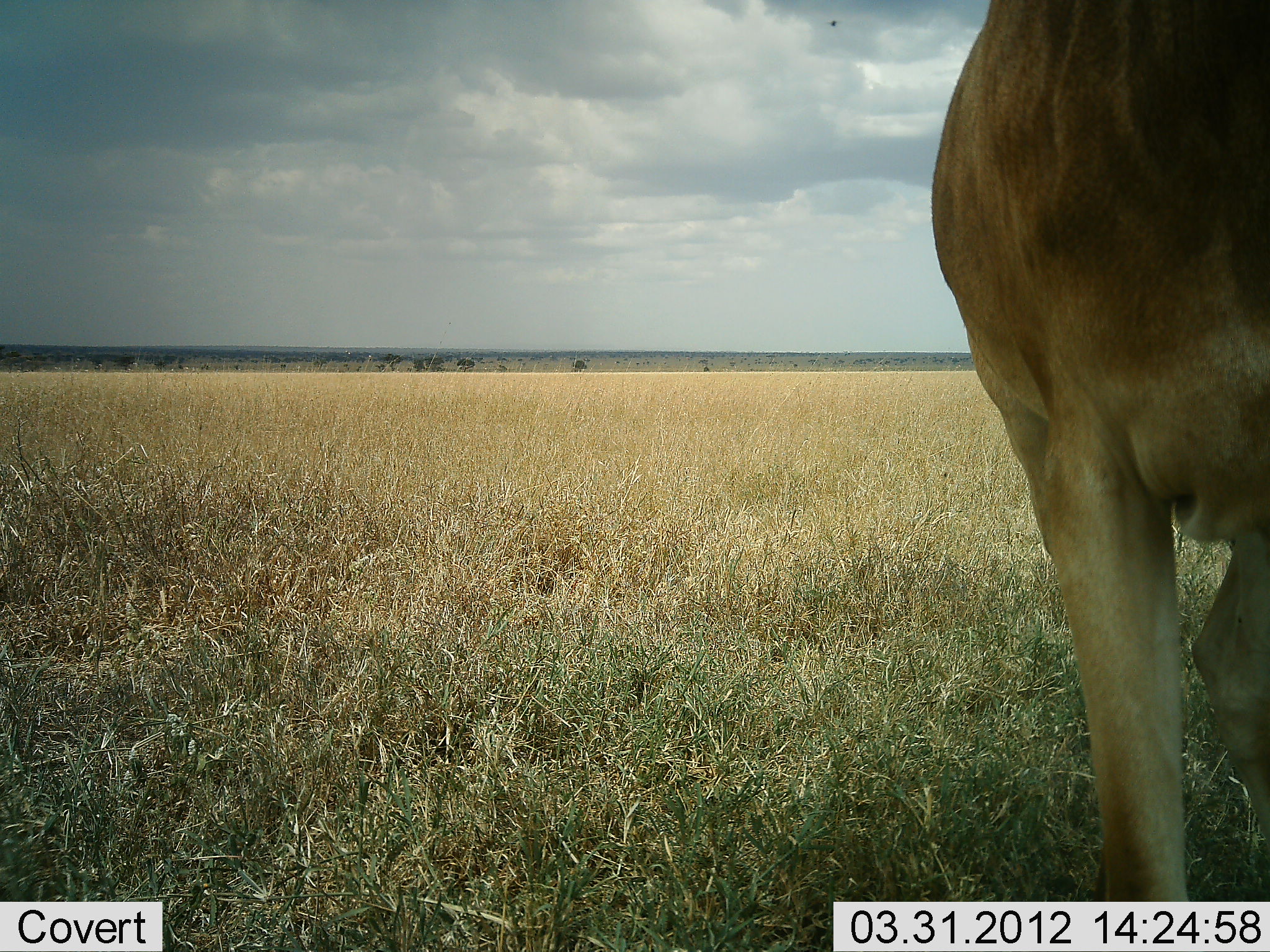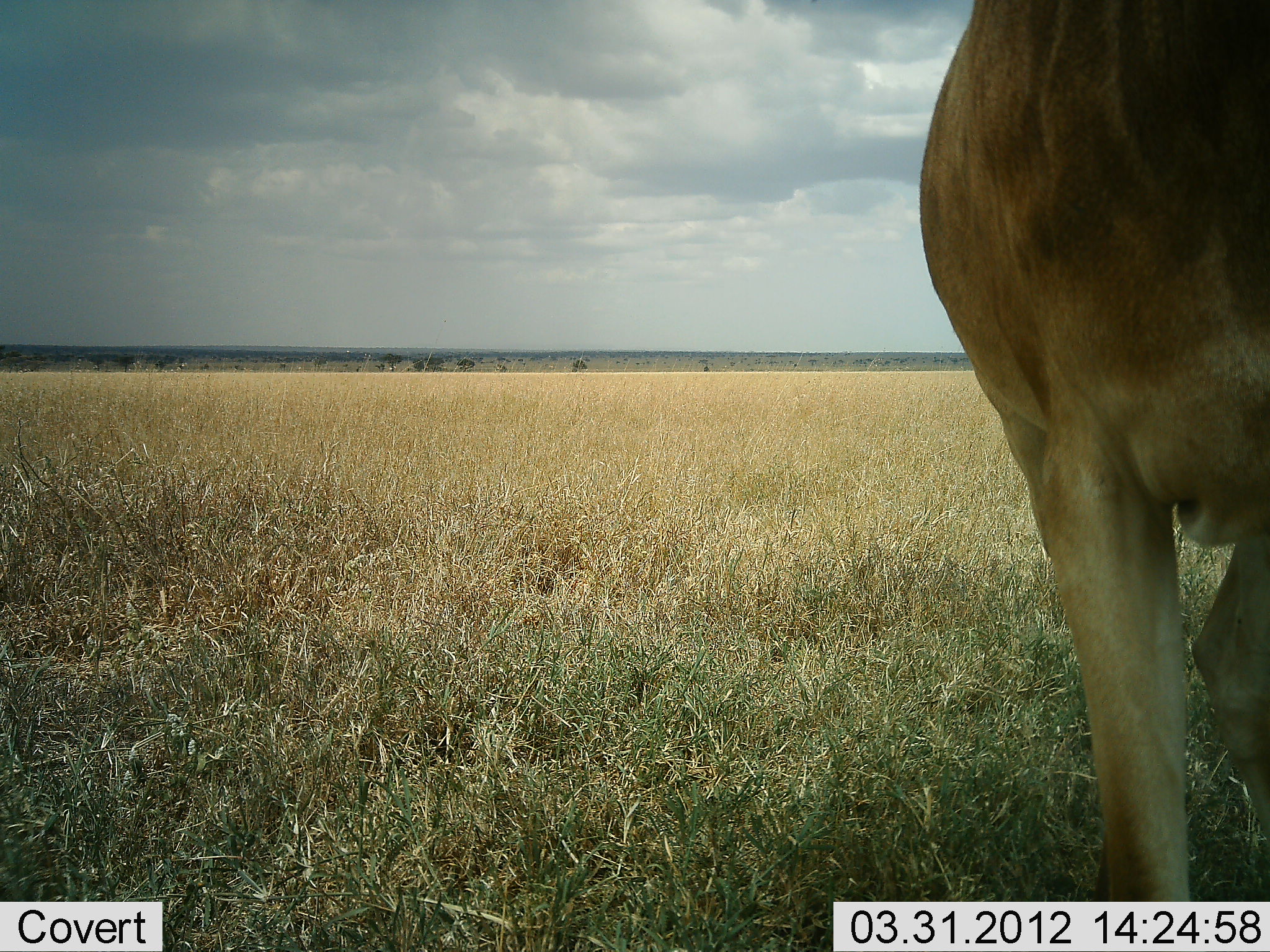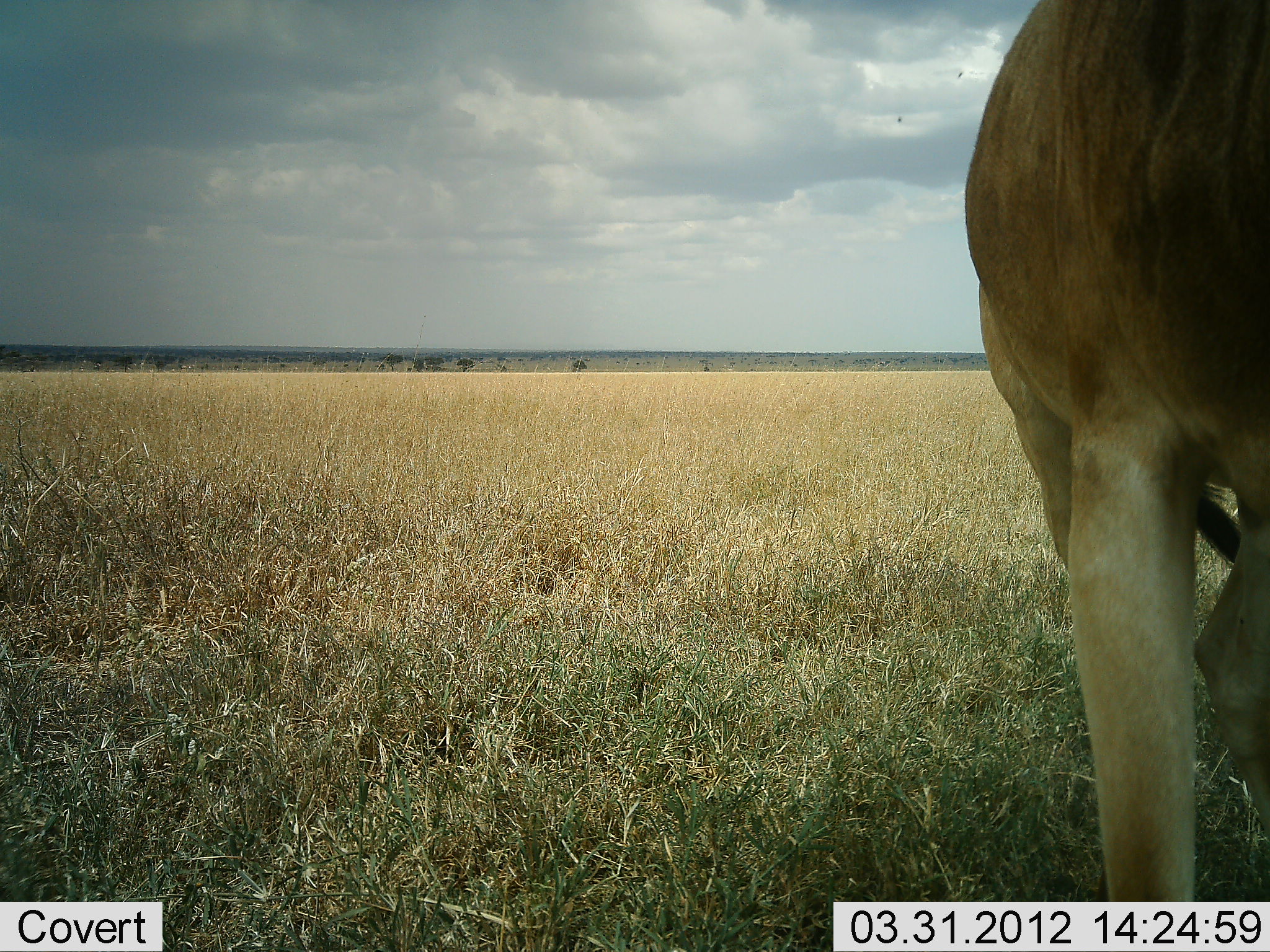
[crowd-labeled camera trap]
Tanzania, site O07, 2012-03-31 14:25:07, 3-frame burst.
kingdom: Animalia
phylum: Chordata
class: Mammalia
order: Artiodactyla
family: Bovidae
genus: Alcelaphus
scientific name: Alcelaphus buselaphus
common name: hartebeest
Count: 1.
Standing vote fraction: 95%.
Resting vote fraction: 0%.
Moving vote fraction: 5%.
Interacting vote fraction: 0%.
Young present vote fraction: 0%.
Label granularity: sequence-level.